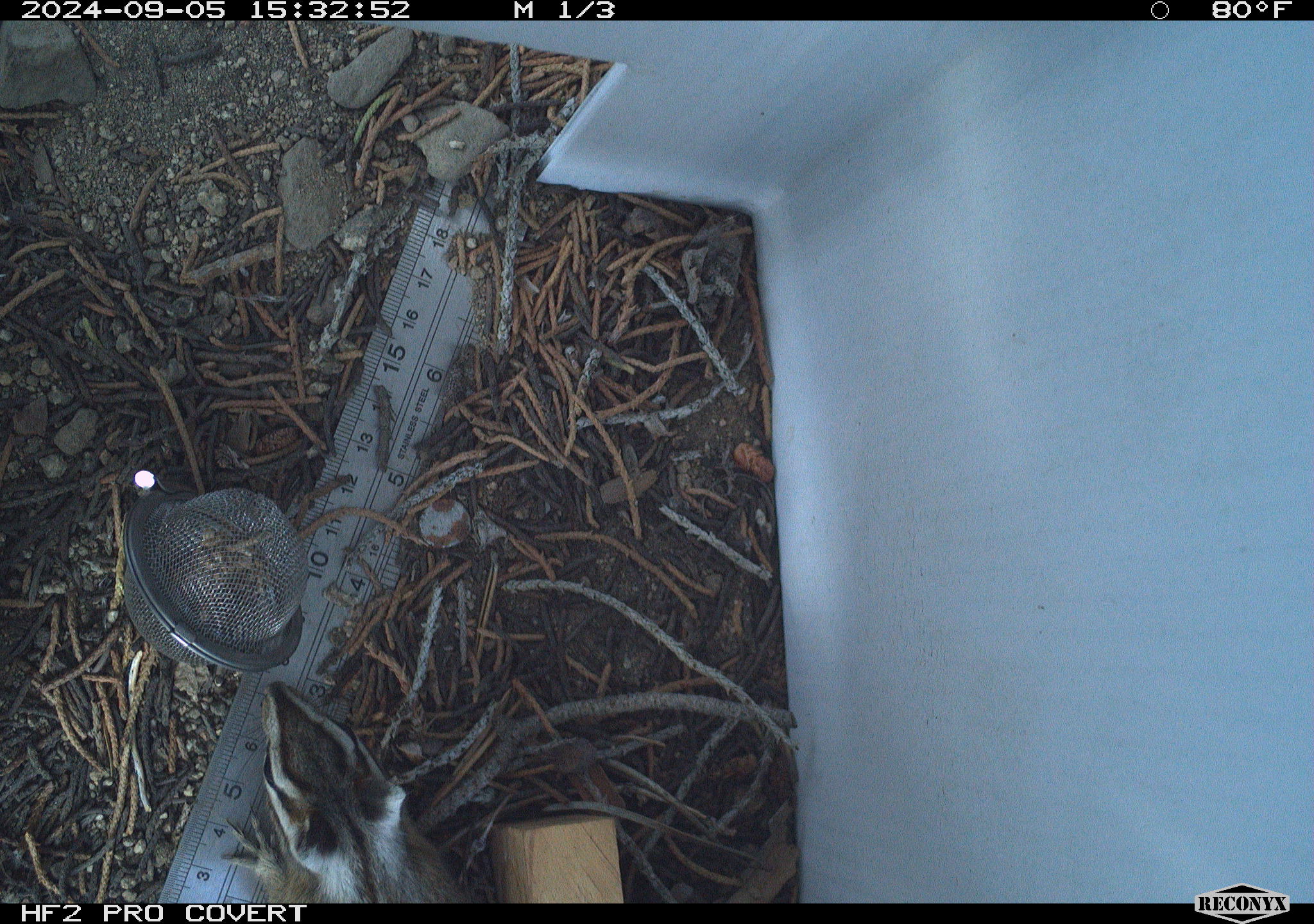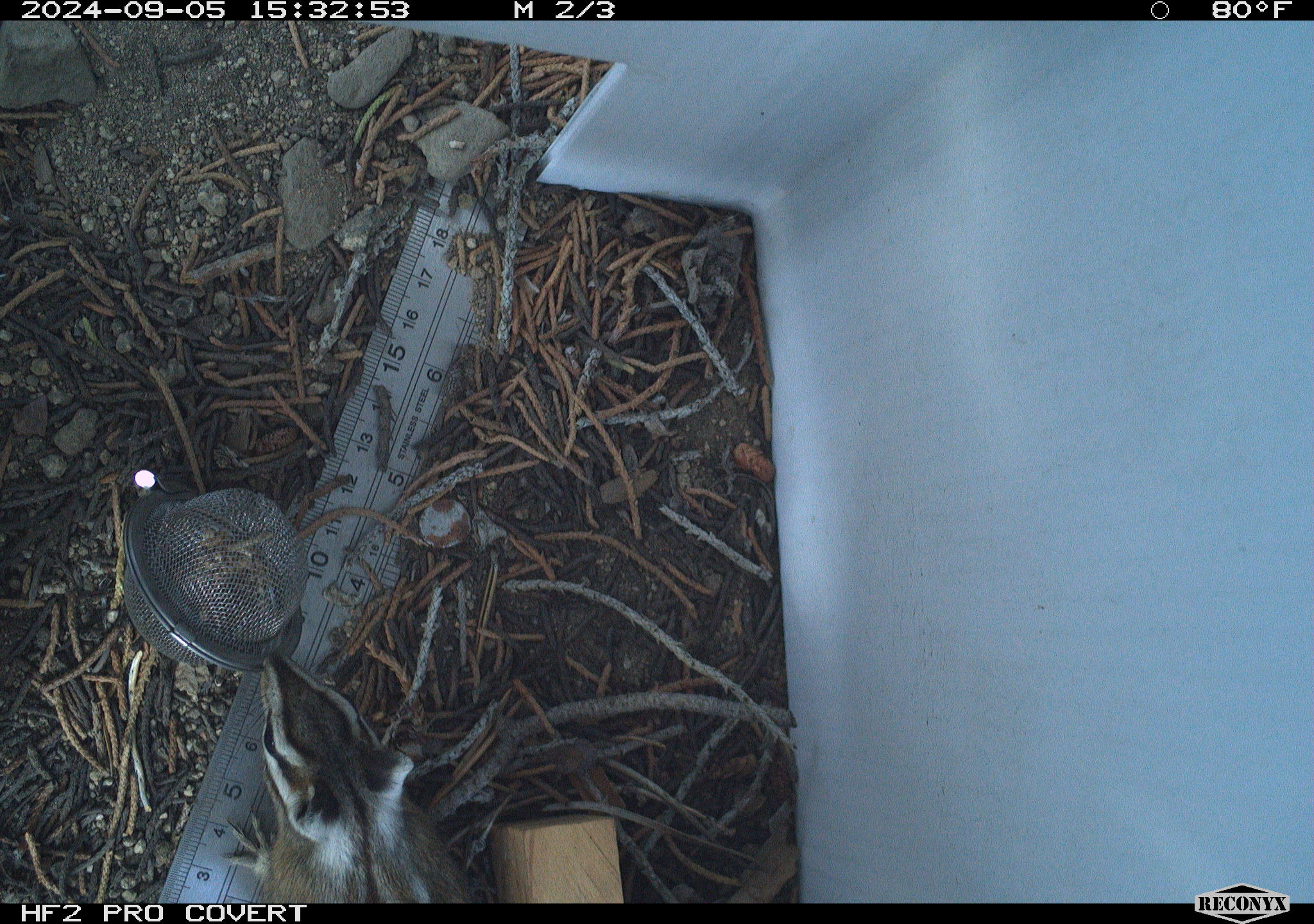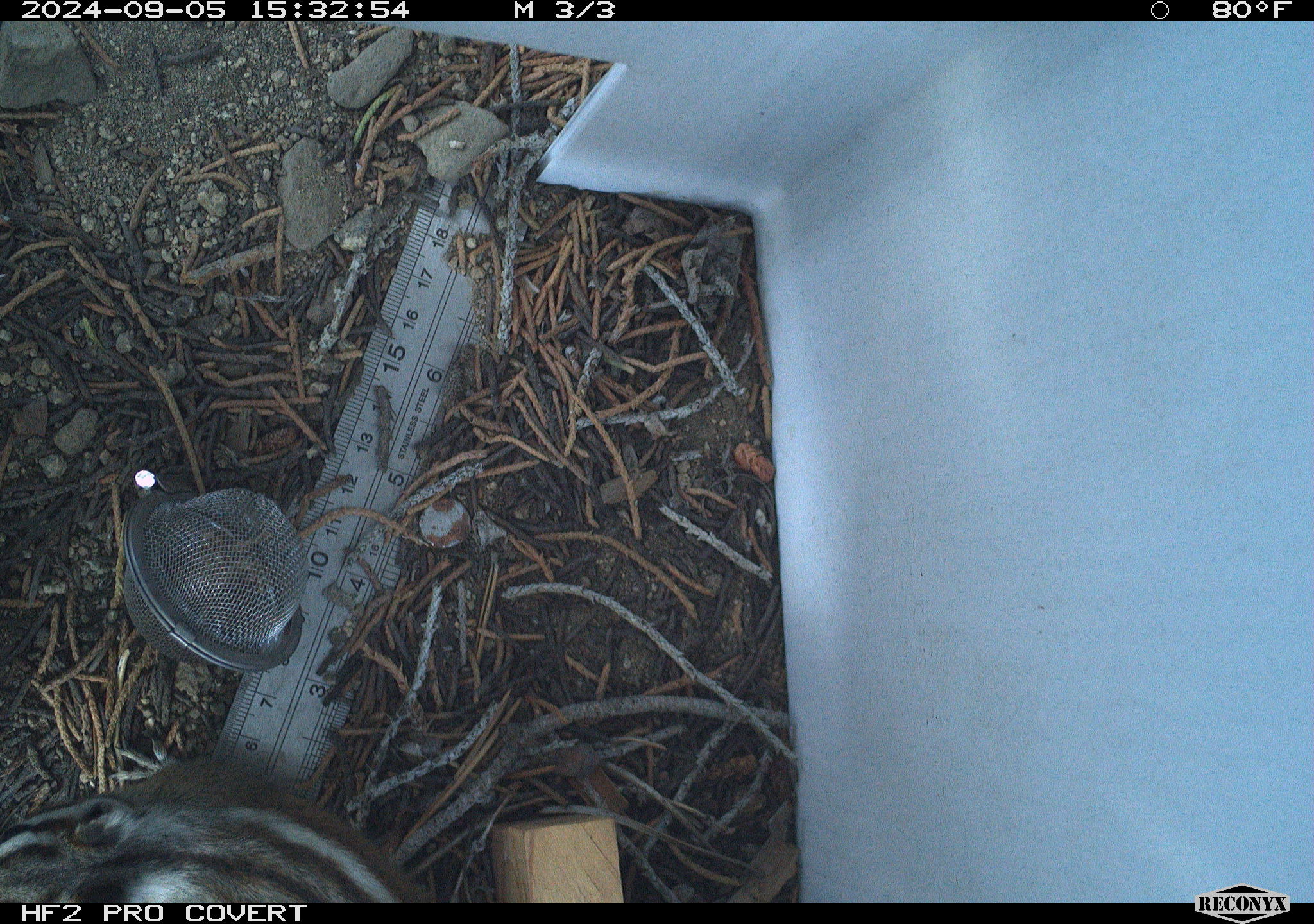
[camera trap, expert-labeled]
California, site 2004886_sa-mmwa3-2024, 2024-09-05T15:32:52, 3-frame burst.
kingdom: Animalia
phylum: Chordata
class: Mammalia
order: Rodentia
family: Sciuridae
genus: Neotamias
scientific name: Neotamias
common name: western chipmunks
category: neotamias species